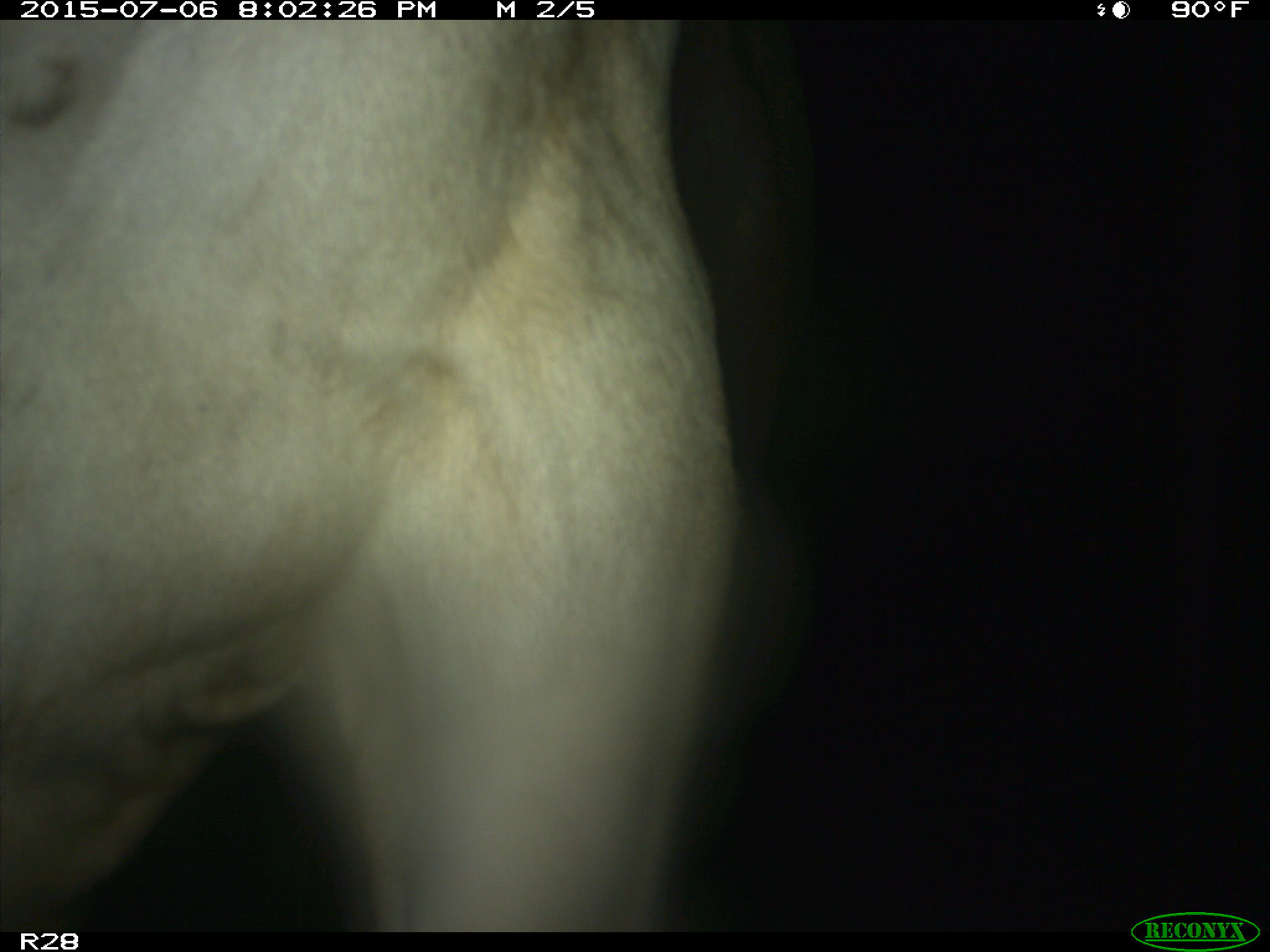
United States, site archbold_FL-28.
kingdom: Animalia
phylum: Chordata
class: Mammalia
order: Artiodactyla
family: Bovidae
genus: Bos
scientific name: Bos taurus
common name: domestic cow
Bos taurus (domestic cow).